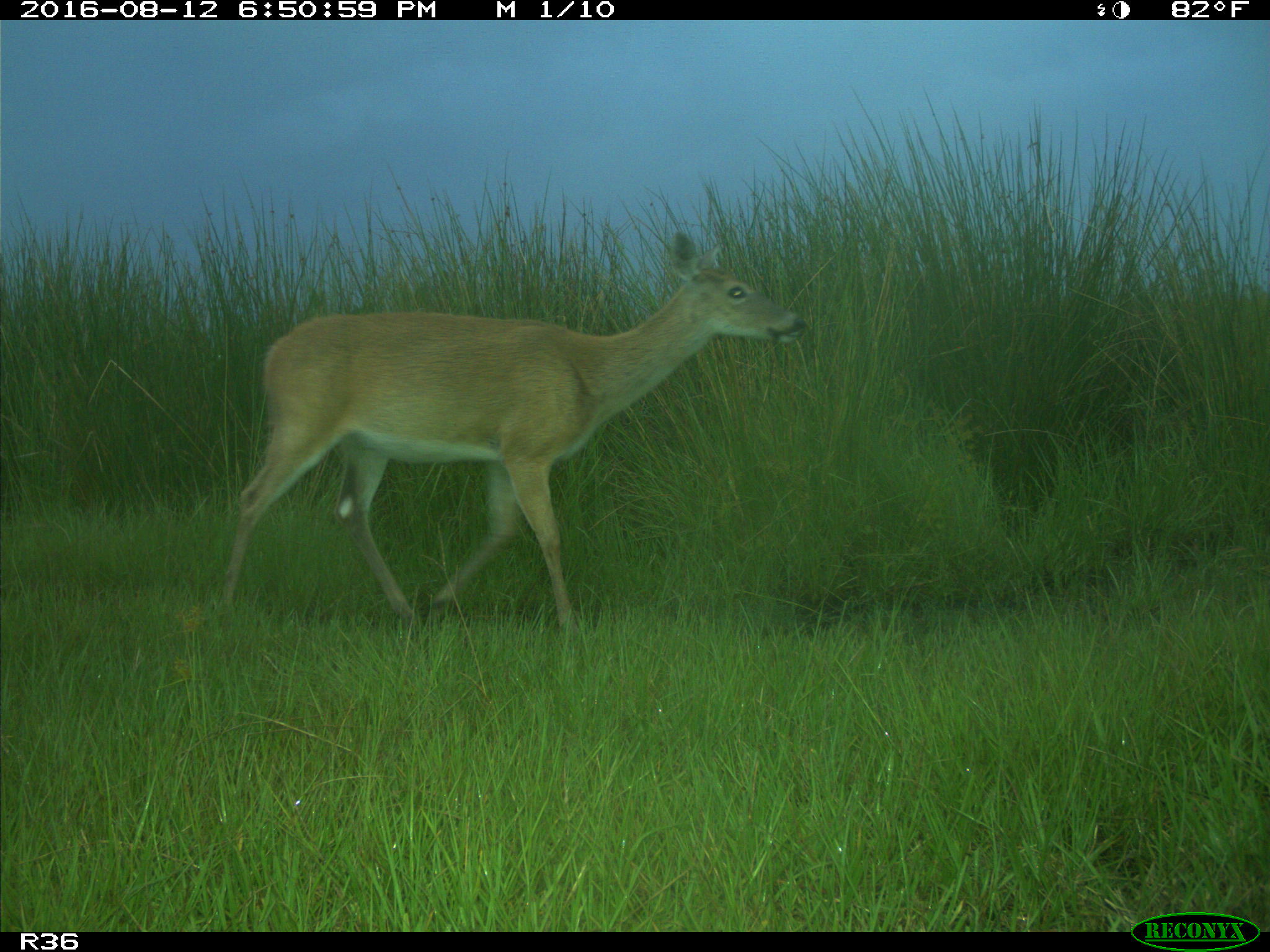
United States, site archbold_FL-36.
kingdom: Animalia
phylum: Chordata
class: Mammalia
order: Artiodactyla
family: Cervidae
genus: Odocoileus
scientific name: Odocoileus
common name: deer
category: unidentified deer